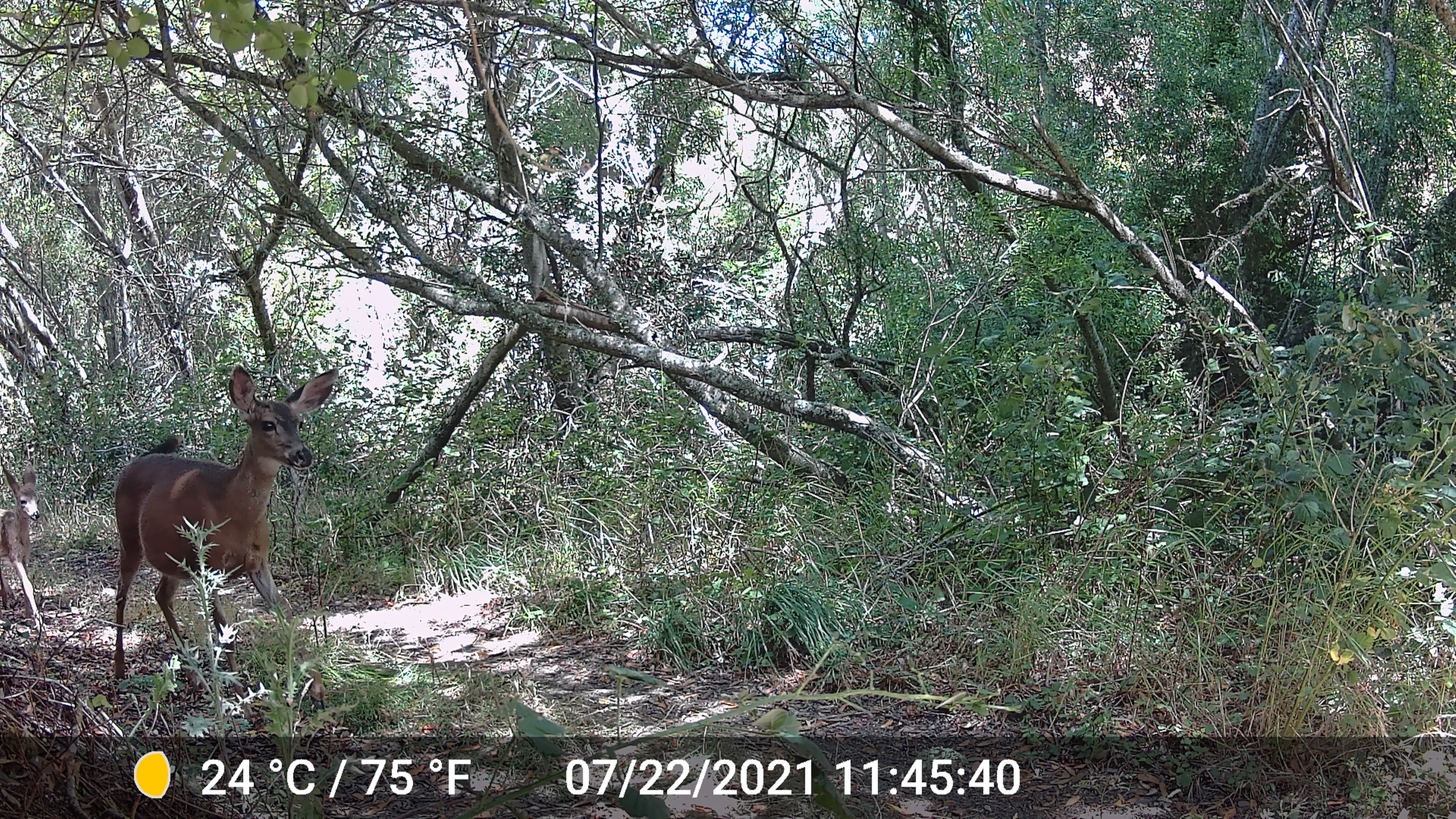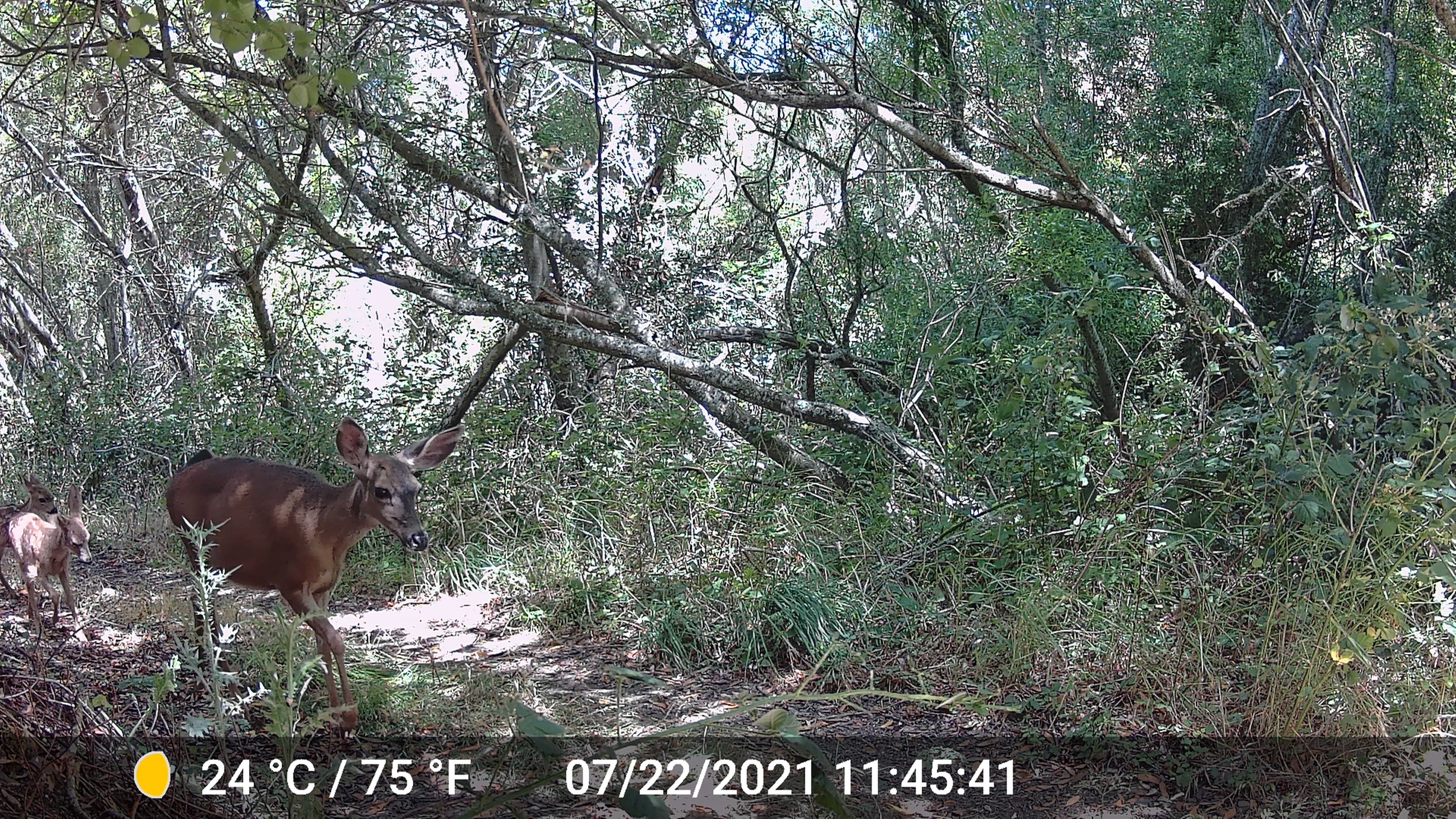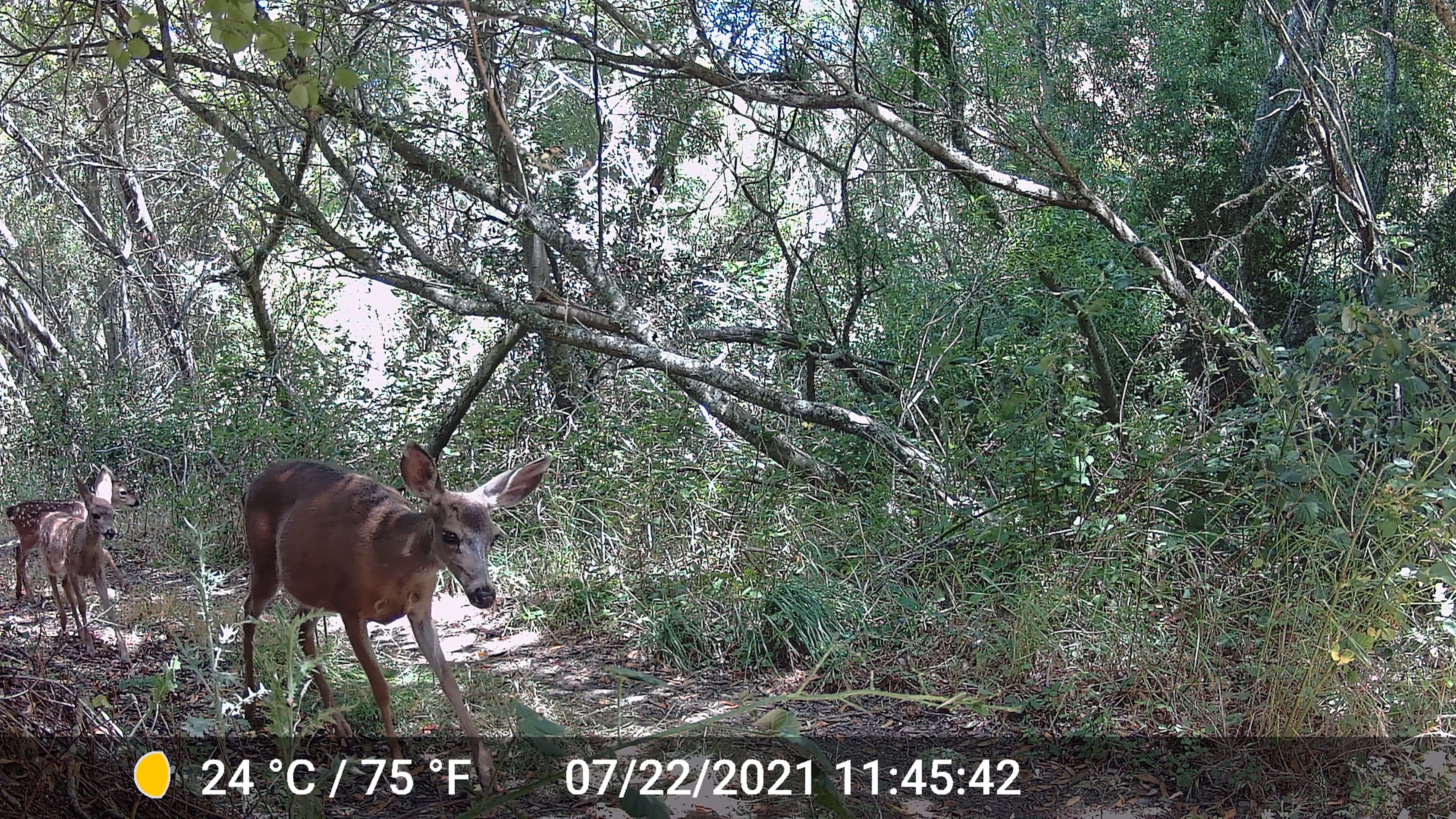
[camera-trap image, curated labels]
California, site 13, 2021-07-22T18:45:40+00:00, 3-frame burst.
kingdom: Animalia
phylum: Chordata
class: Mammalia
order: Artiodactyla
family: Cervidae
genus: Odocoileus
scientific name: Odocoileus hemionus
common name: mule deer